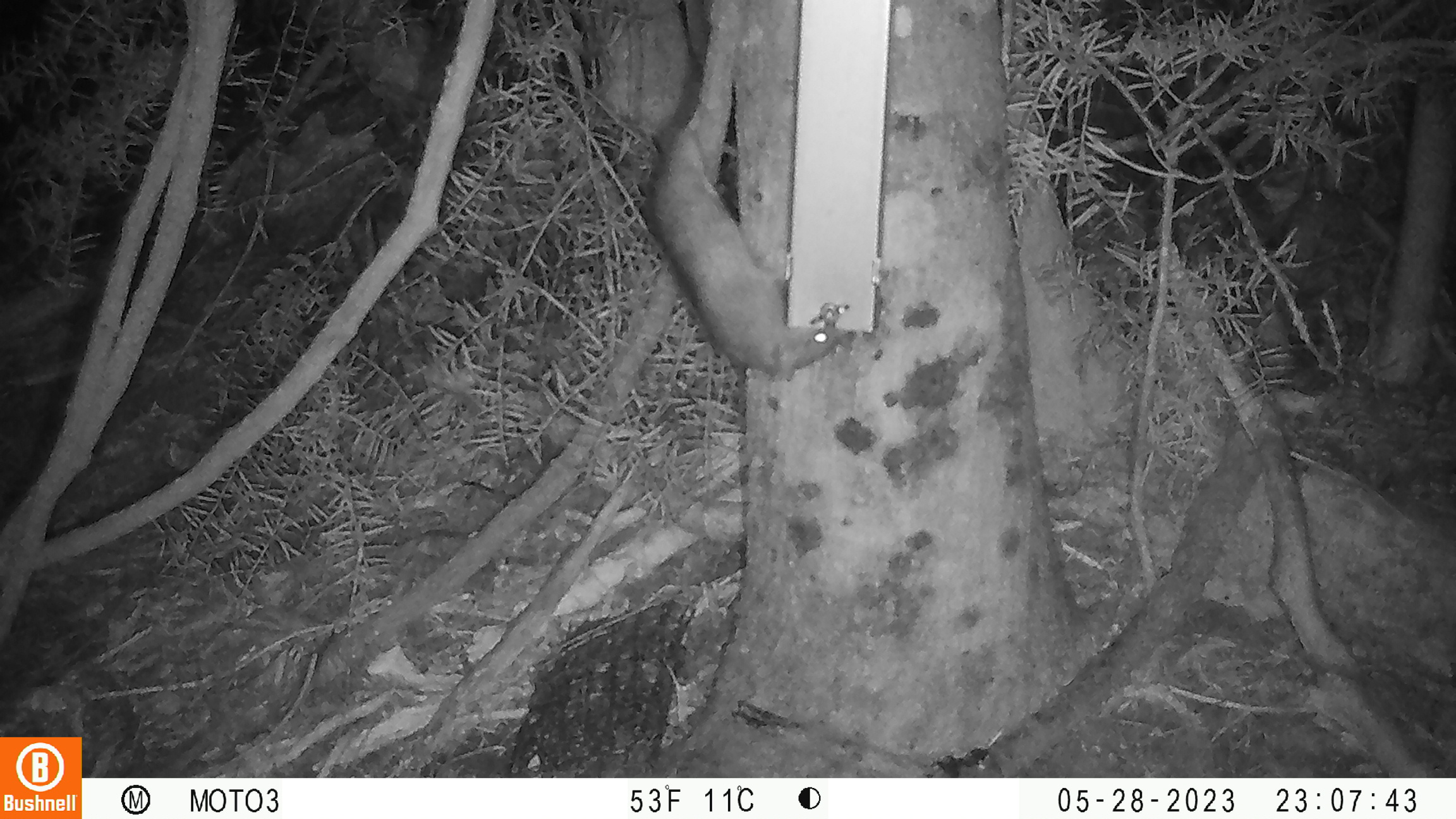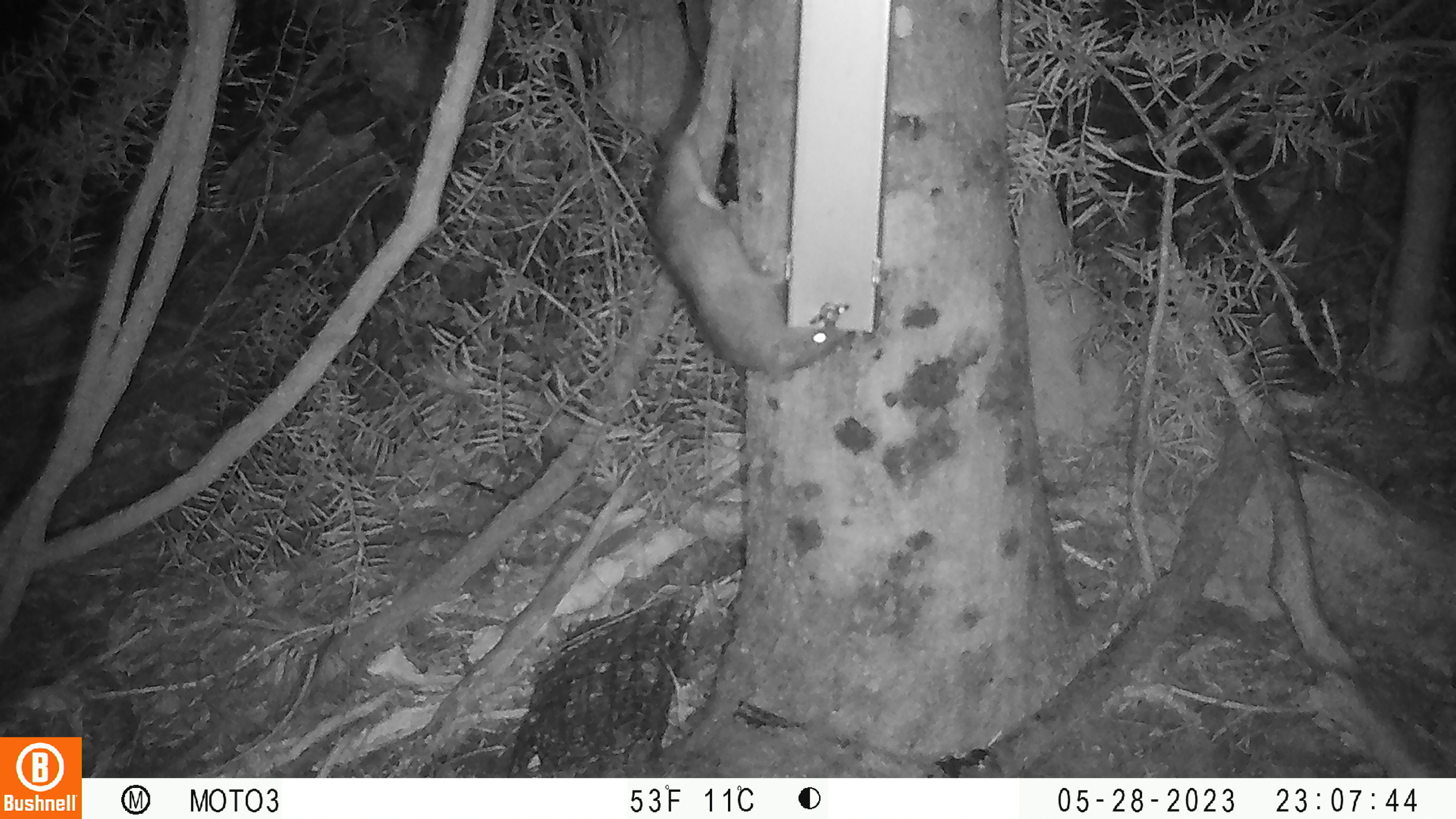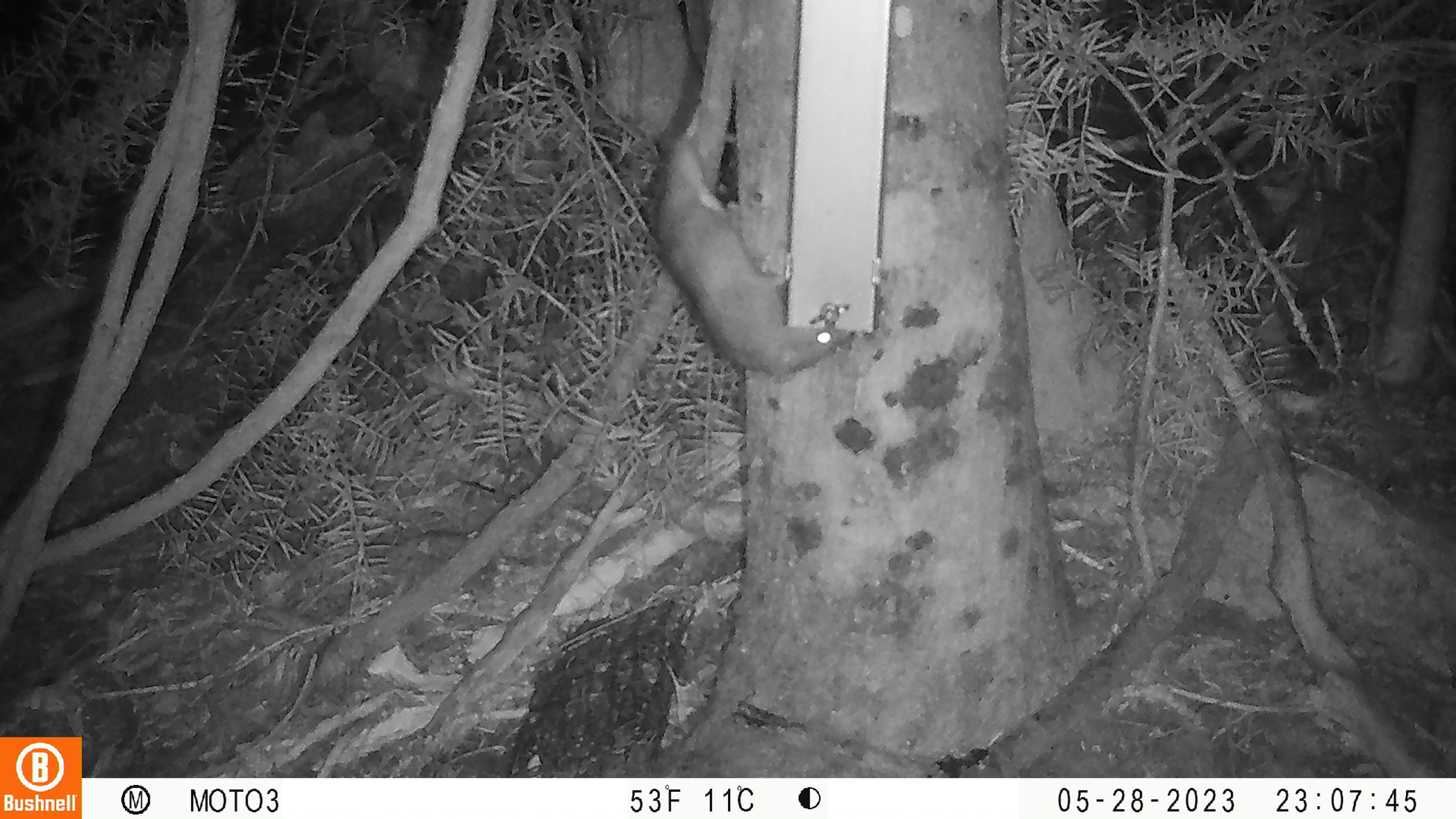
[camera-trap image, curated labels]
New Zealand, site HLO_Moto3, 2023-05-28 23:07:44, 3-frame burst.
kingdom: Animalia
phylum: Chordata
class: Mammalia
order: Rodentia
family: Muridae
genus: Rattus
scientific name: Rattus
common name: rat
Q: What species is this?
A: Rat (Rattus).